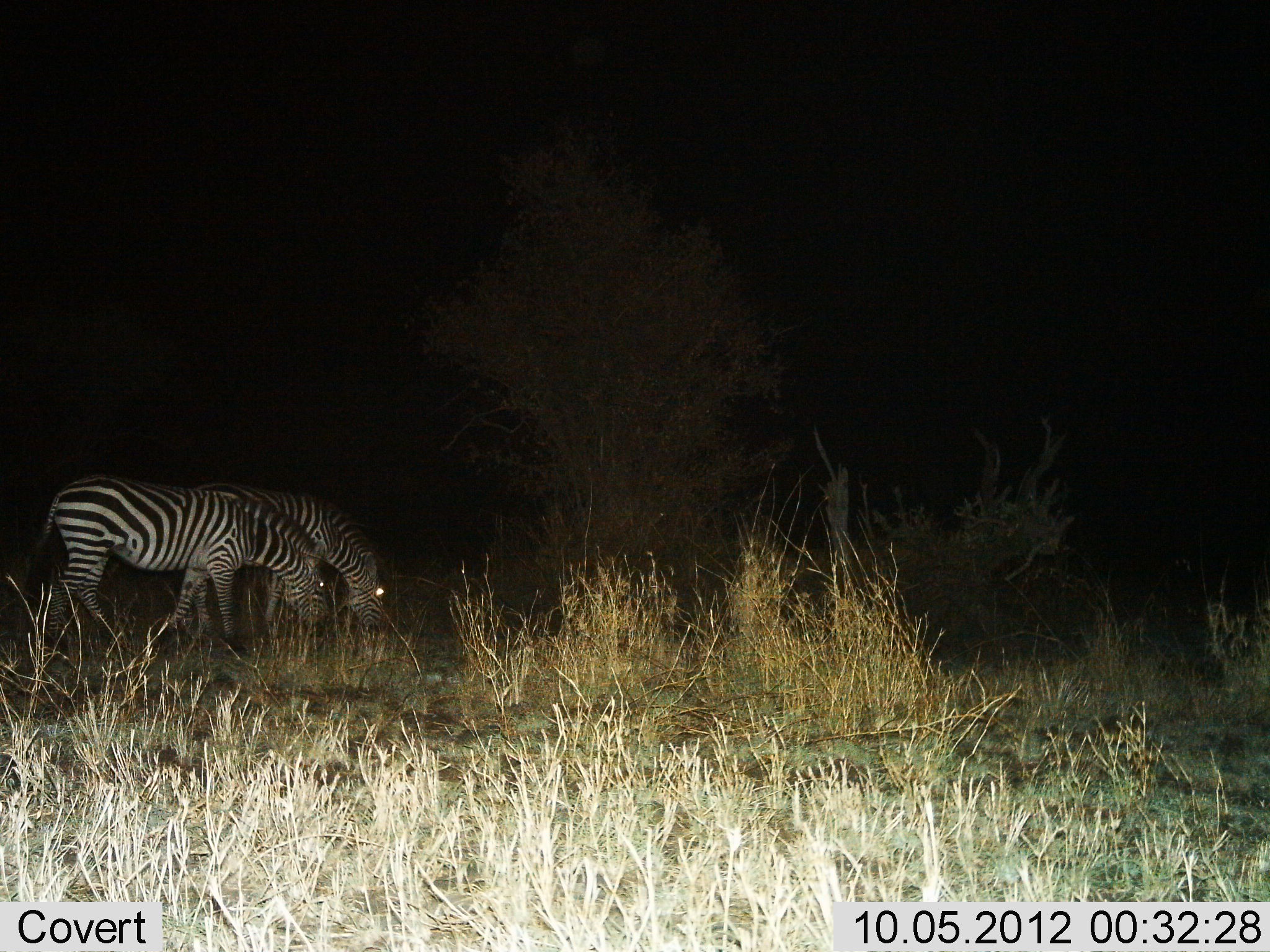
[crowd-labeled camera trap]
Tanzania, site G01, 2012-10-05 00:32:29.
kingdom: Animalia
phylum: Chordata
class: Mammalia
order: Perissodactyla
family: Equidae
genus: Equus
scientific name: Equus quagga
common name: plains zebra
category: zebra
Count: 2.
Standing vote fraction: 0%.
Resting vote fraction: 0%.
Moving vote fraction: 20%.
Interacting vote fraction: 0%.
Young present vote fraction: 0%.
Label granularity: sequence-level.